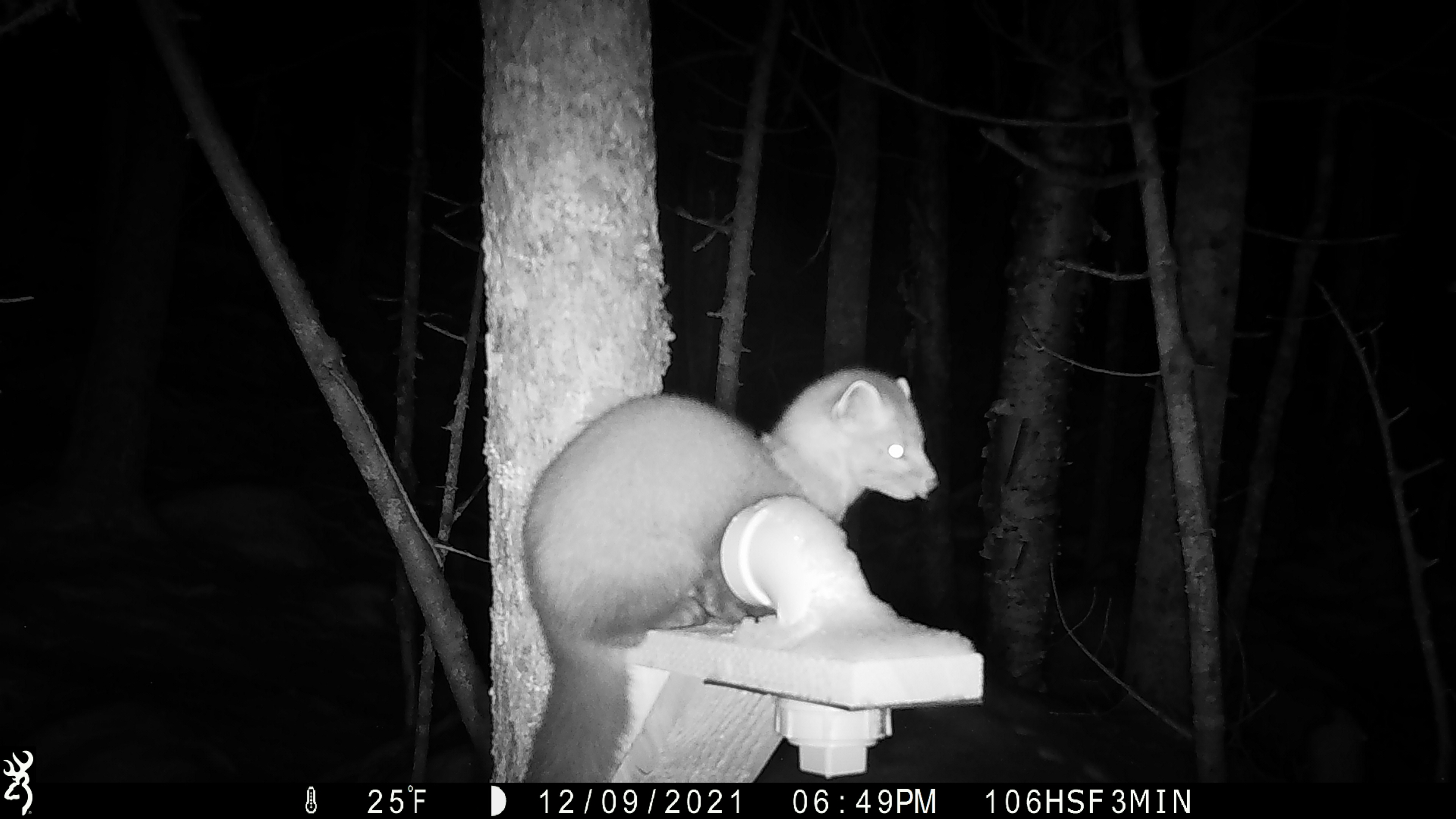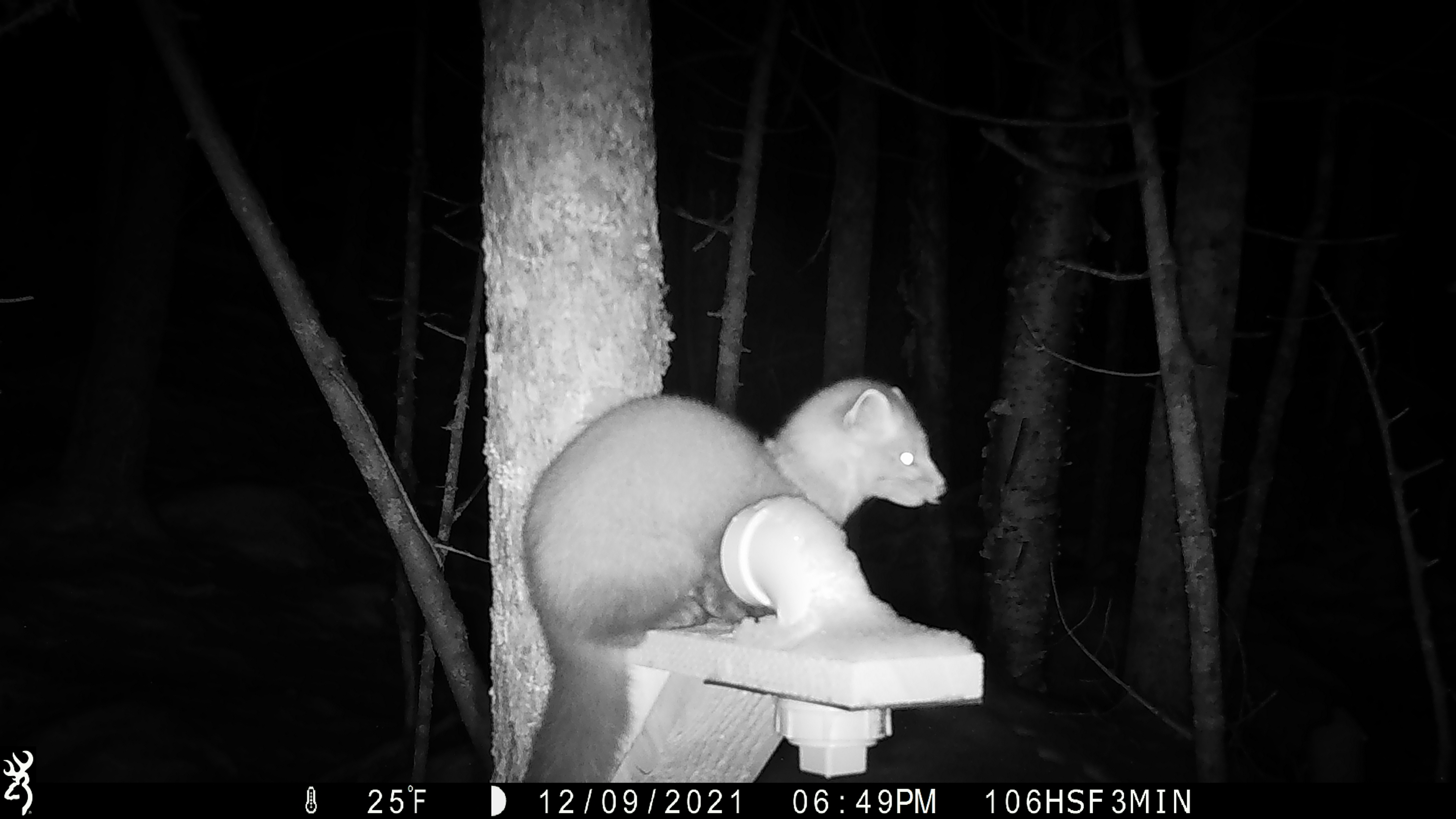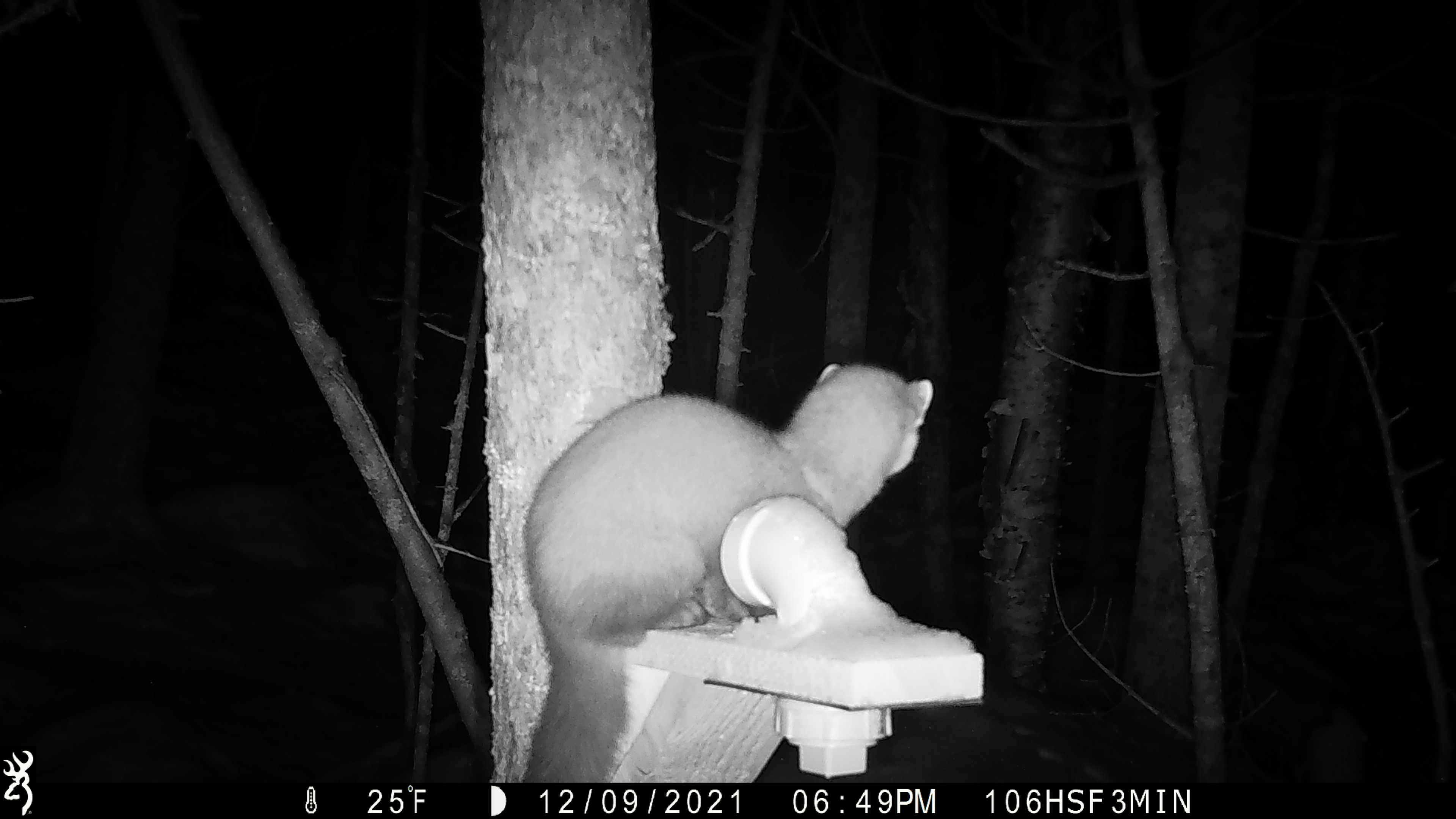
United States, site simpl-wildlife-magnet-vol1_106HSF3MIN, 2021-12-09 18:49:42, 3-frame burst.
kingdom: Animalia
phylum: Chordata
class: Mammalia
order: Carnivora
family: Mustelidae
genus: Martes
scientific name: Martes americana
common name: american marten